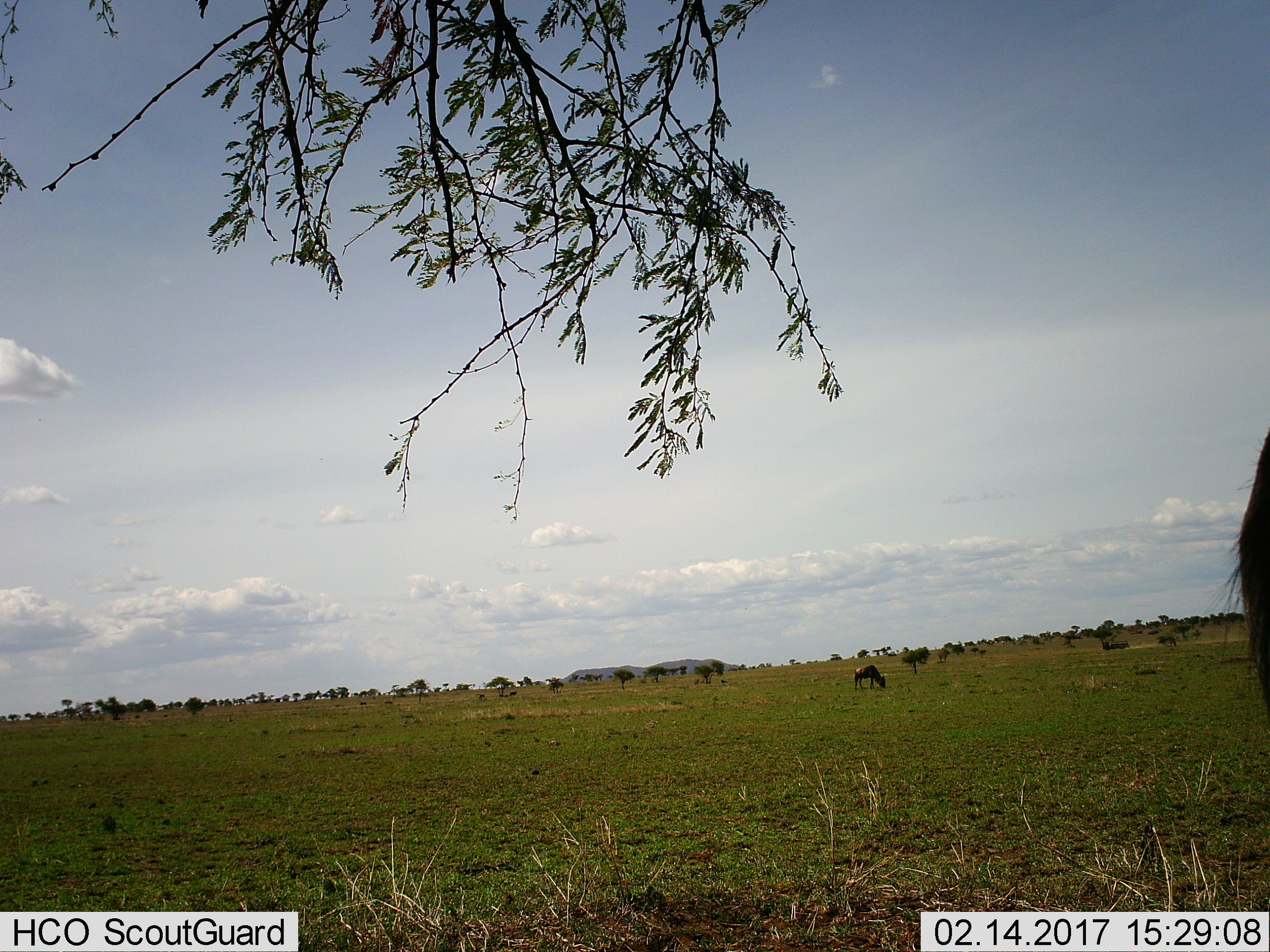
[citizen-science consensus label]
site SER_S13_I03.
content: unidentified animal